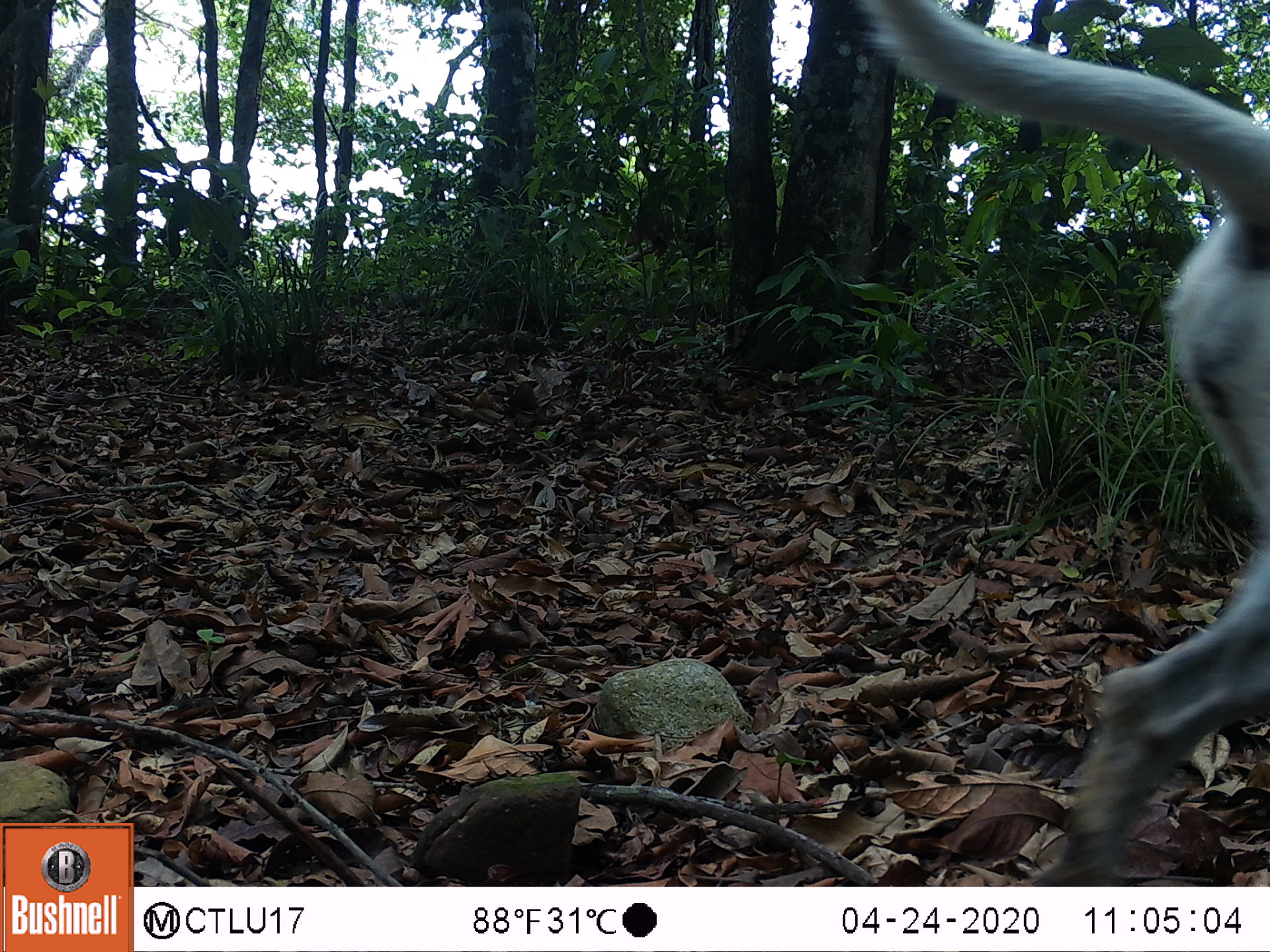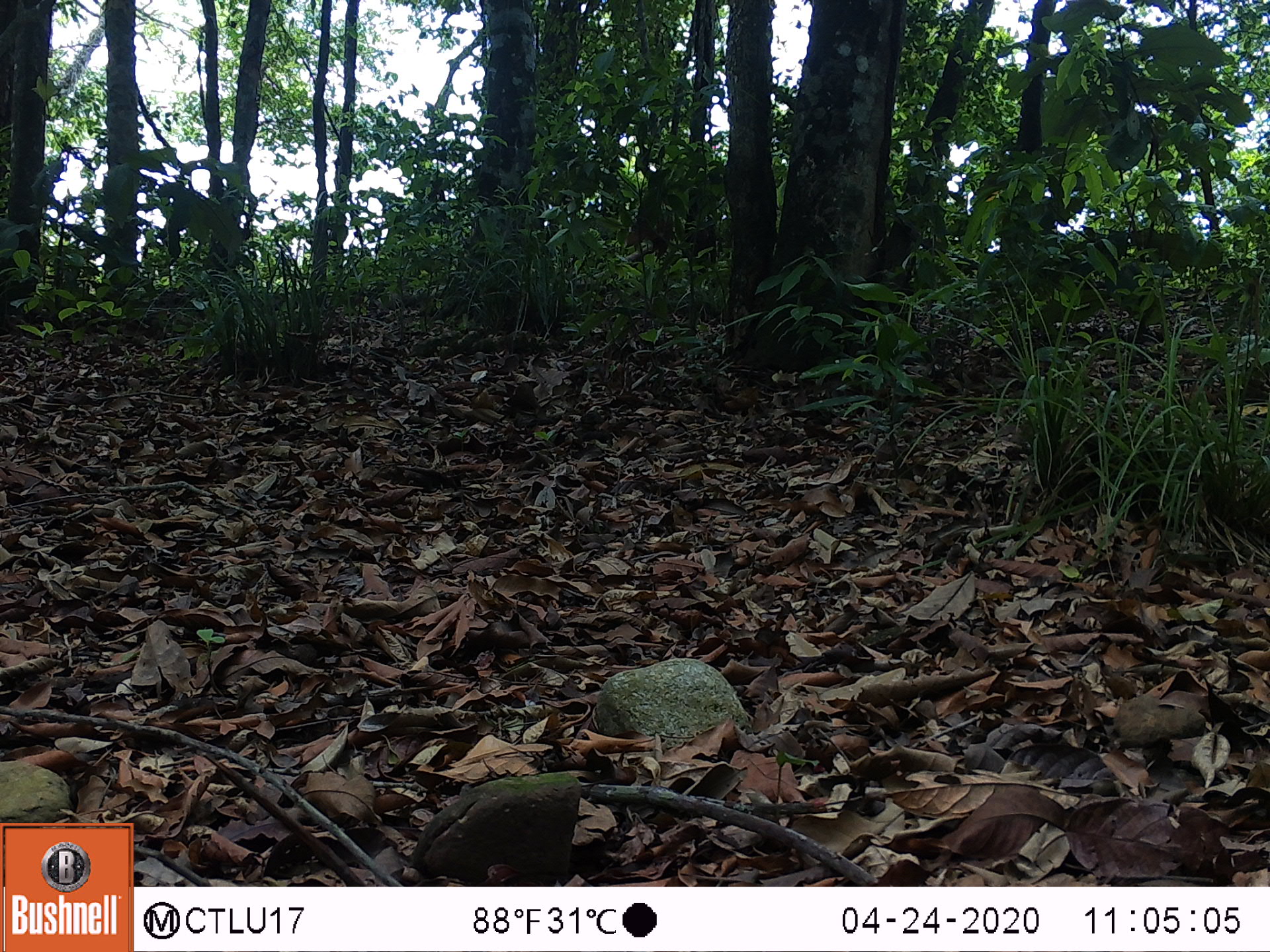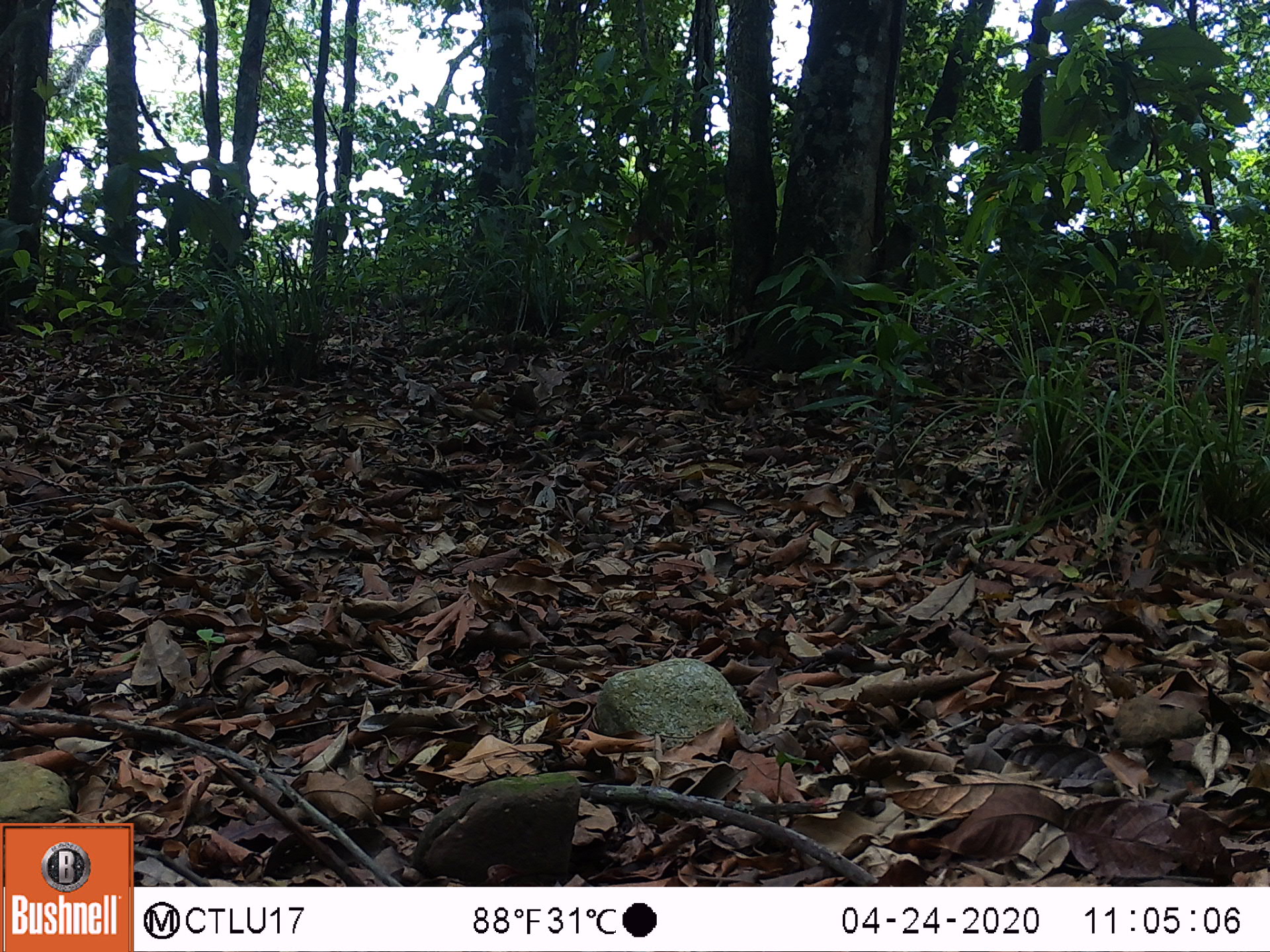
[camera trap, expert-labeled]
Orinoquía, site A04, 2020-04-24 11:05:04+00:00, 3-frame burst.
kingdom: Animalia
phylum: Chordata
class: Mammalia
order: Carnivora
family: Canidae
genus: Canis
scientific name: Canis familiaris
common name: domestic dog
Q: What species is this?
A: Domestic dog (Canis familiaris).